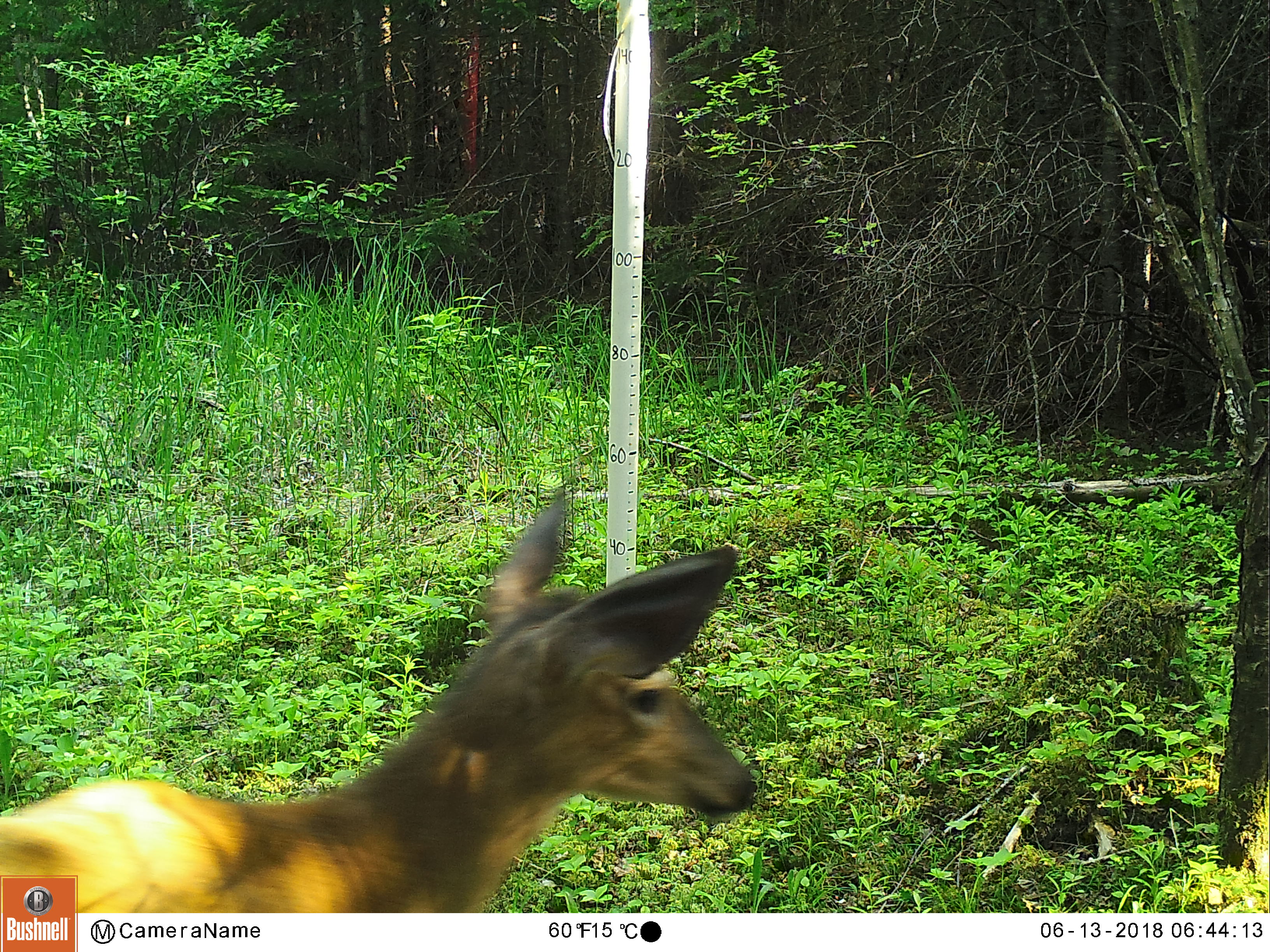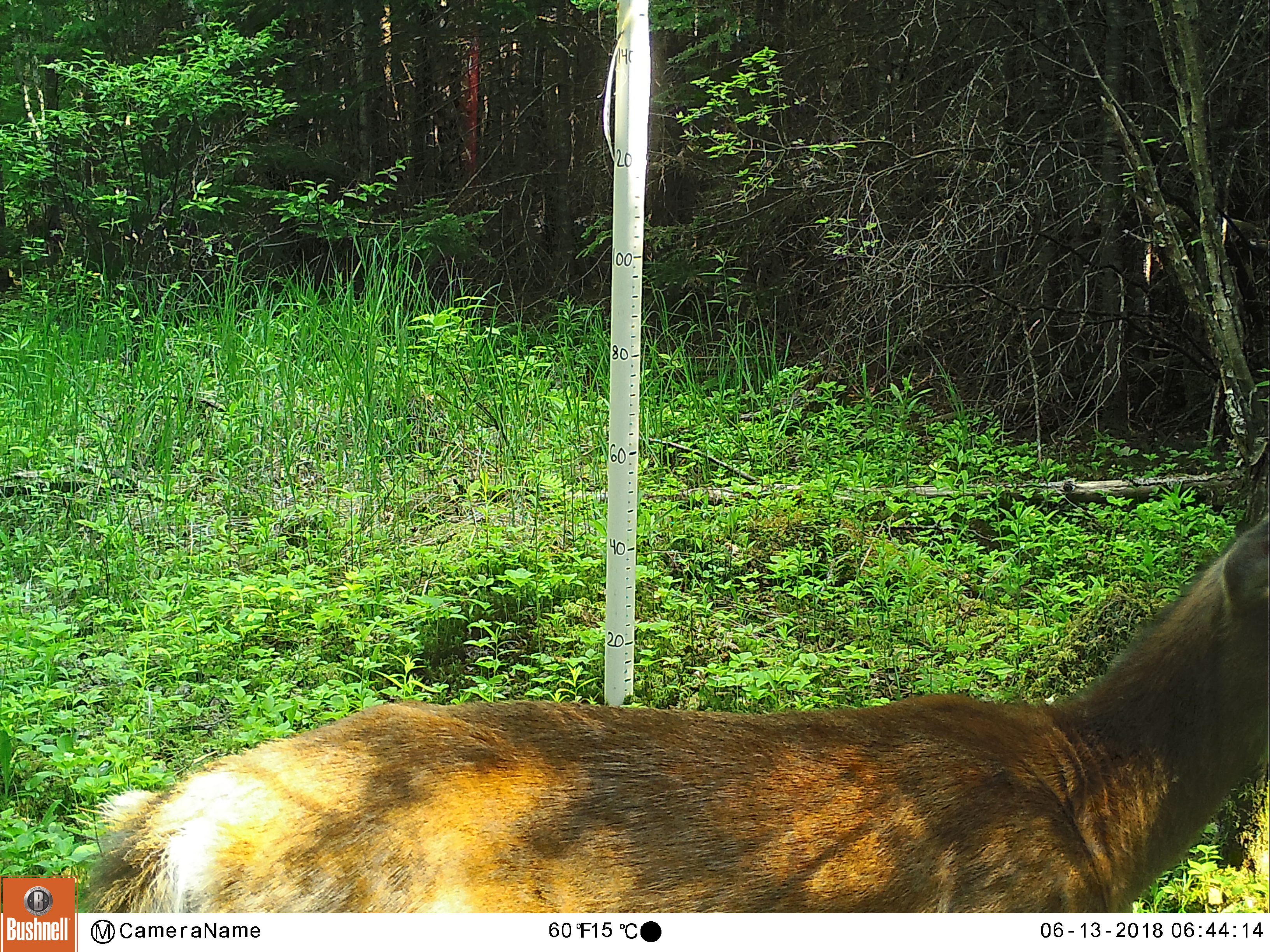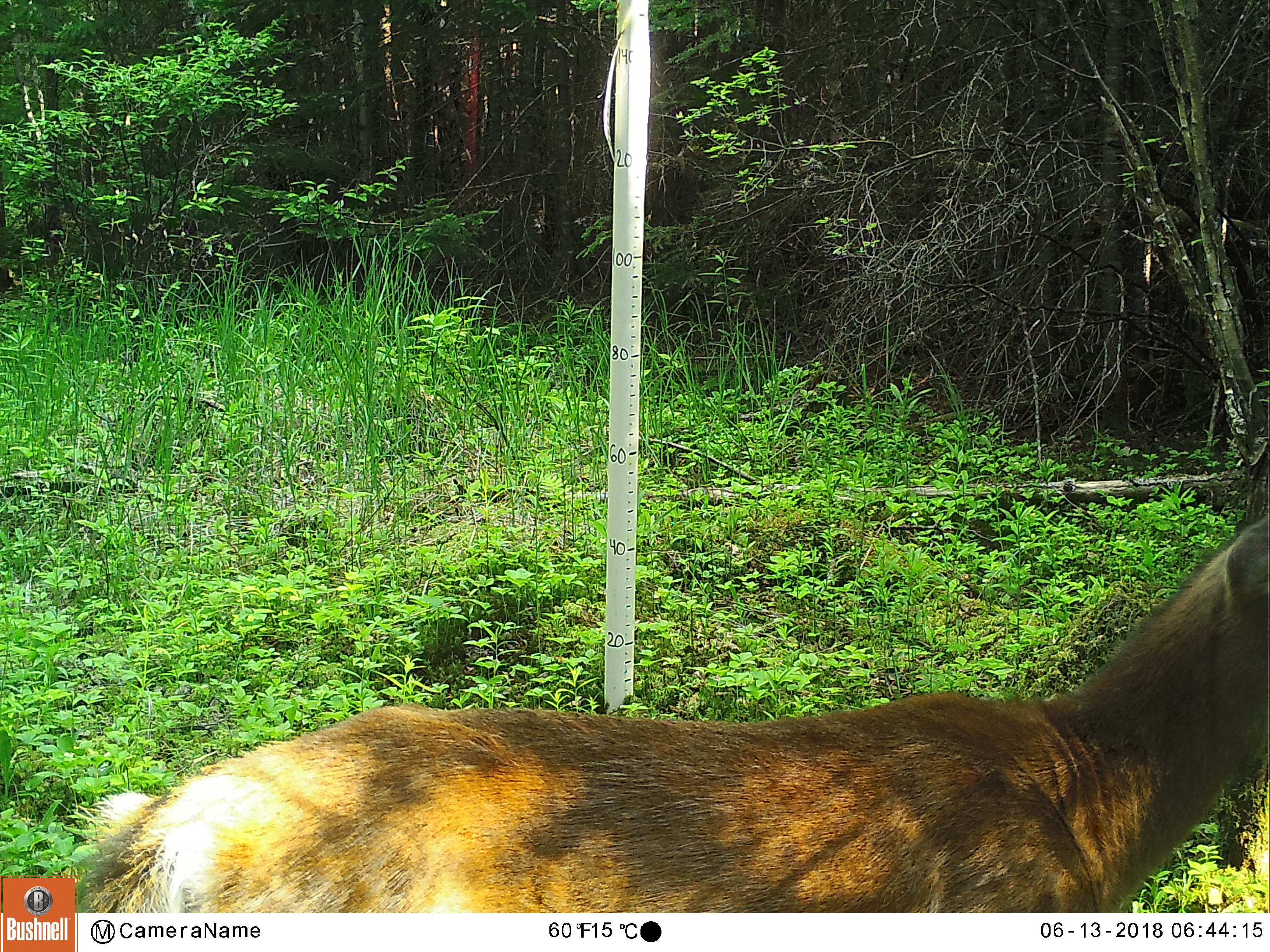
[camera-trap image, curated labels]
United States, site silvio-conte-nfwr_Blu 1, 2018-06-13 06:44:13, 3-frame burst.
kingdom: Animalia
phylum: Chordata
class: Mammalia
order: Artiodactyla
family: Cervidae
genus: Odocoileus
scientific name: Odocoileus virginianus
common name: white-tailed deer